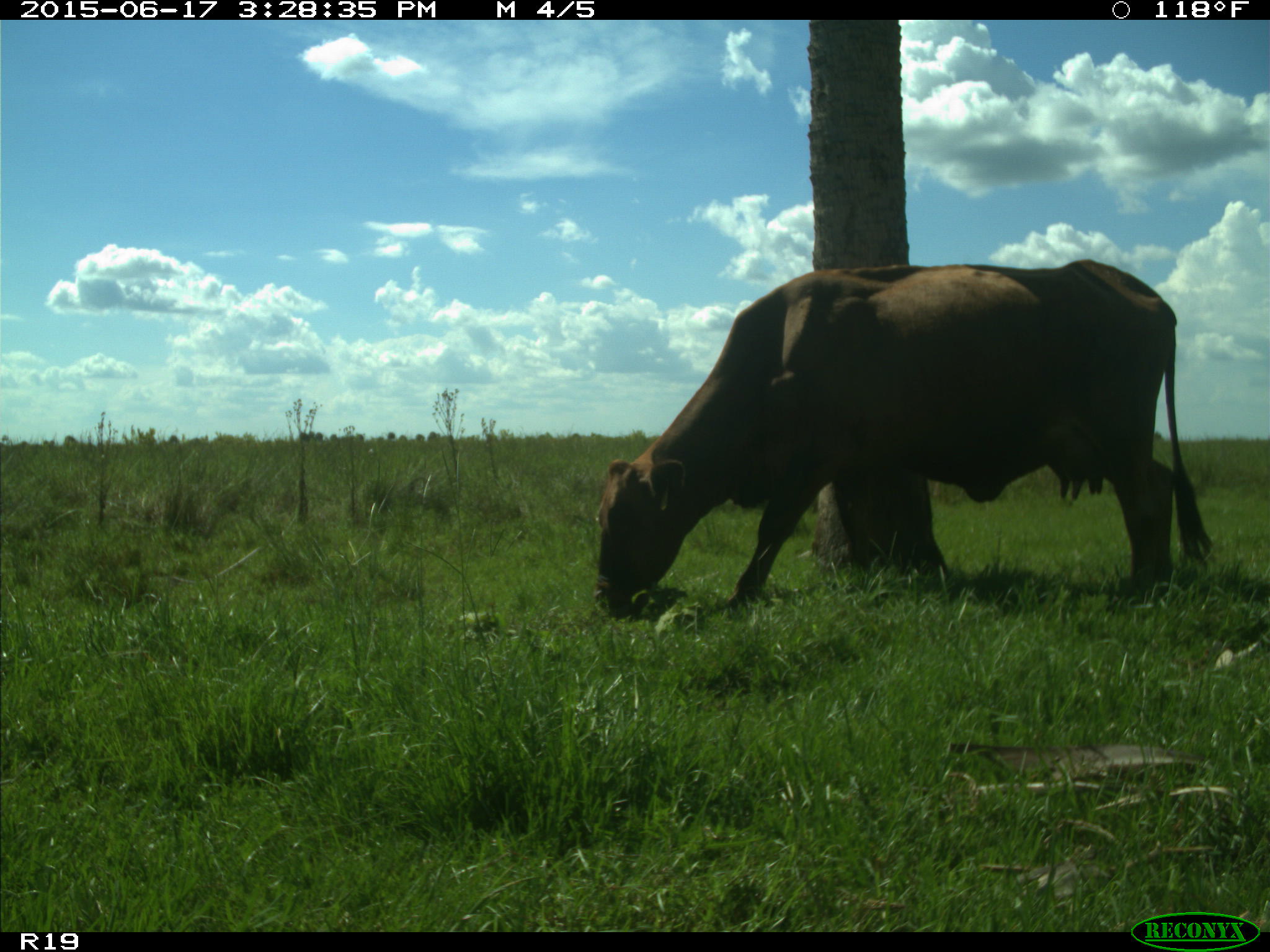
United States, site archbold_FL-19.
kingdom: Animalia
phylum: Chordata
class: Mammalia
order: Artiodactyla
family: Bovidae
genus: Bos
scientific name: Bos taurus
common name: domestic cow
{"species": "Bos taurus (domestic cow)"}